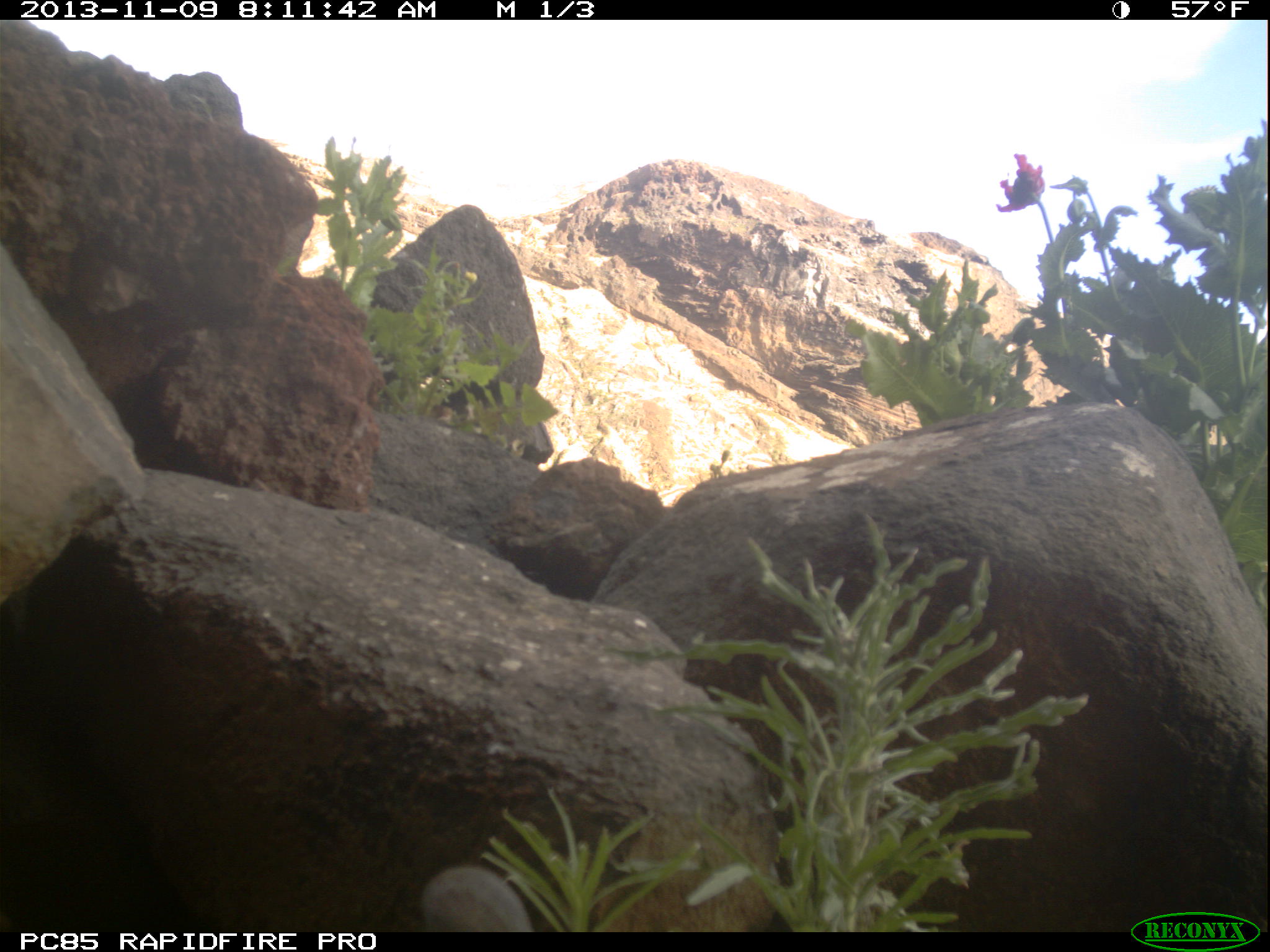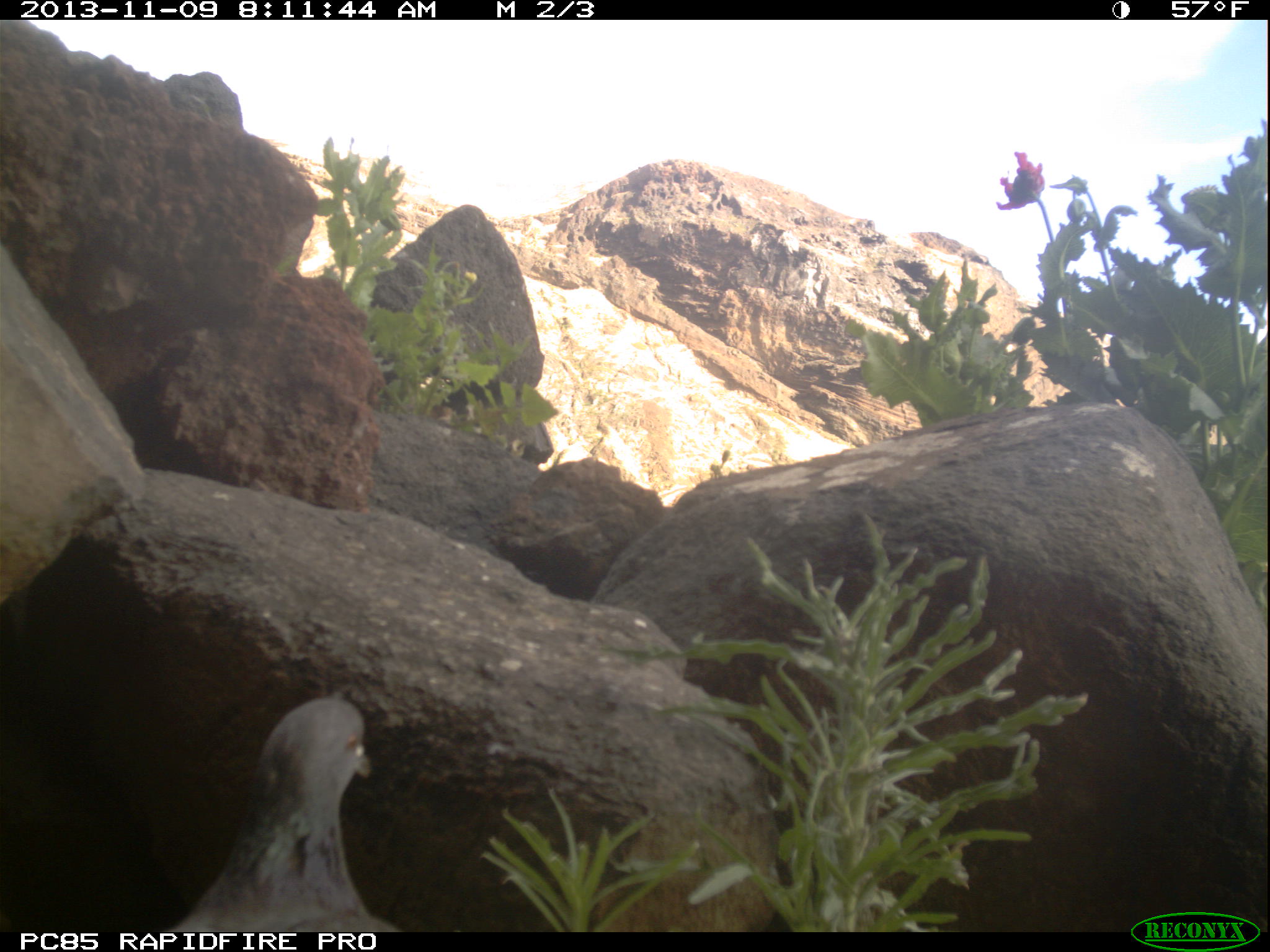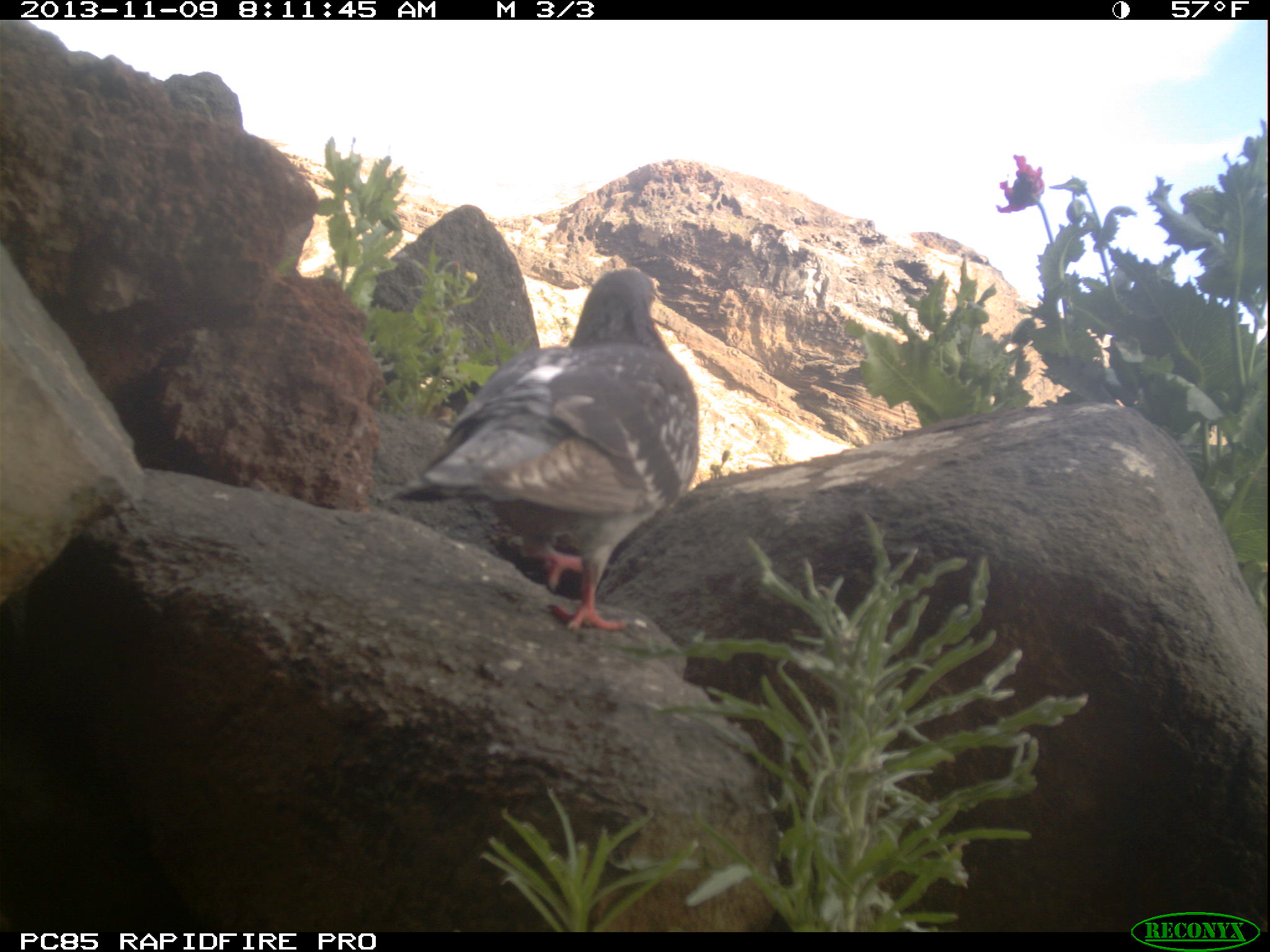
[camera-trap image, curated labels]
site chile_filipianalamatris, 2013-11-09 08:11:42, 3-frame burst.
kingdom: Animalia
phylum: Chordata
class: Aves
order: Columbiformes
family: Columbidae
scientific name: Columbidae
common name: pigeon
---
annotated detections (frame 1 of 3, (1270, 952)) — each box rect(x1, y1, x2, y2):
pigeon: rect(413, 865, 537, 931)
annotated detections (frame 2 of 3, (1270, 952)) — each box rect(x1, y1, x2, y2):
pigeon: rect(153, 695, 406, 928)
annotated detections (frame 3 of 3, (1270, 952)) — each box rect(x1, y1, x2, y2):
pigeon: rect(393, 266, 698, 643)